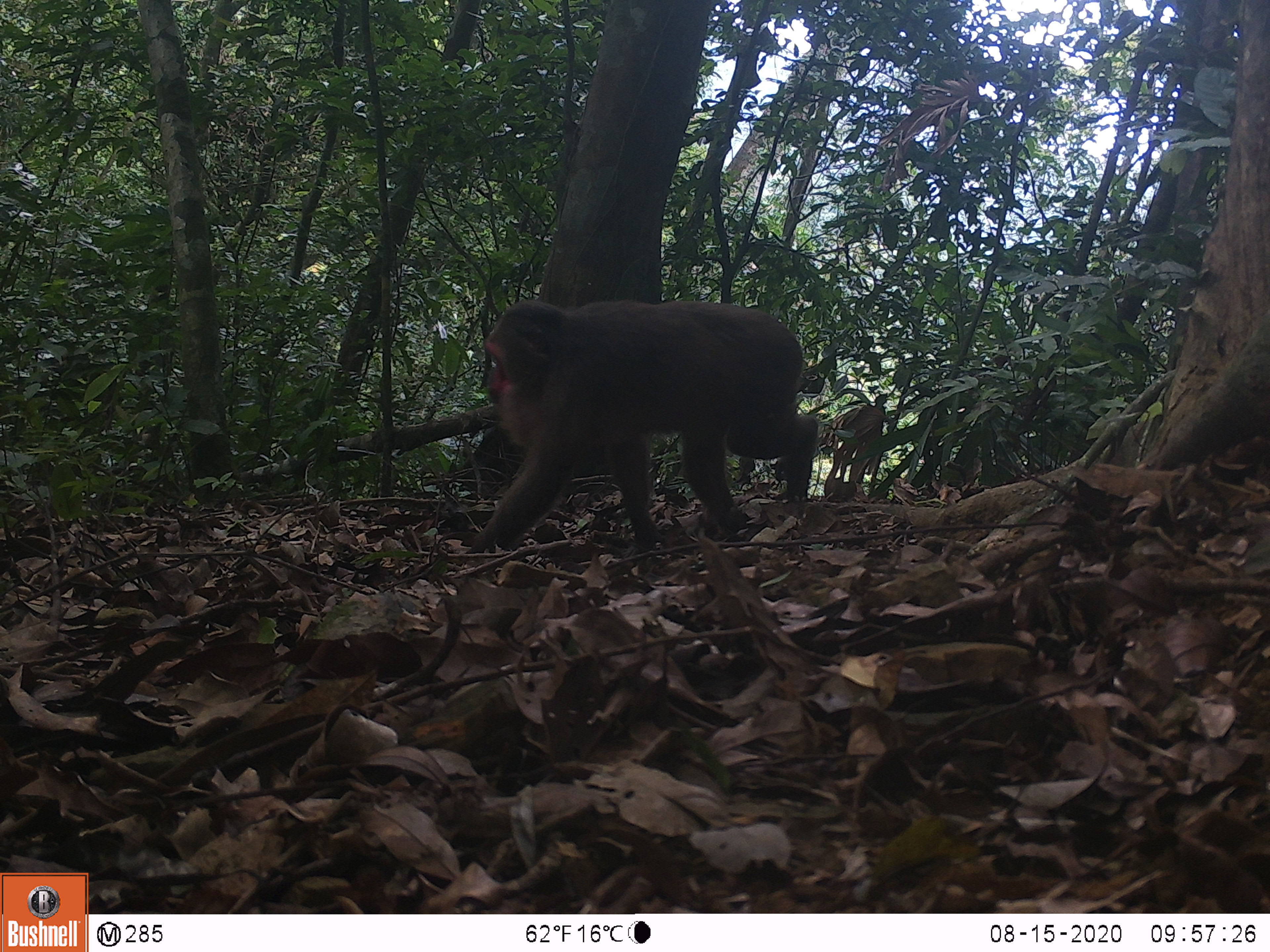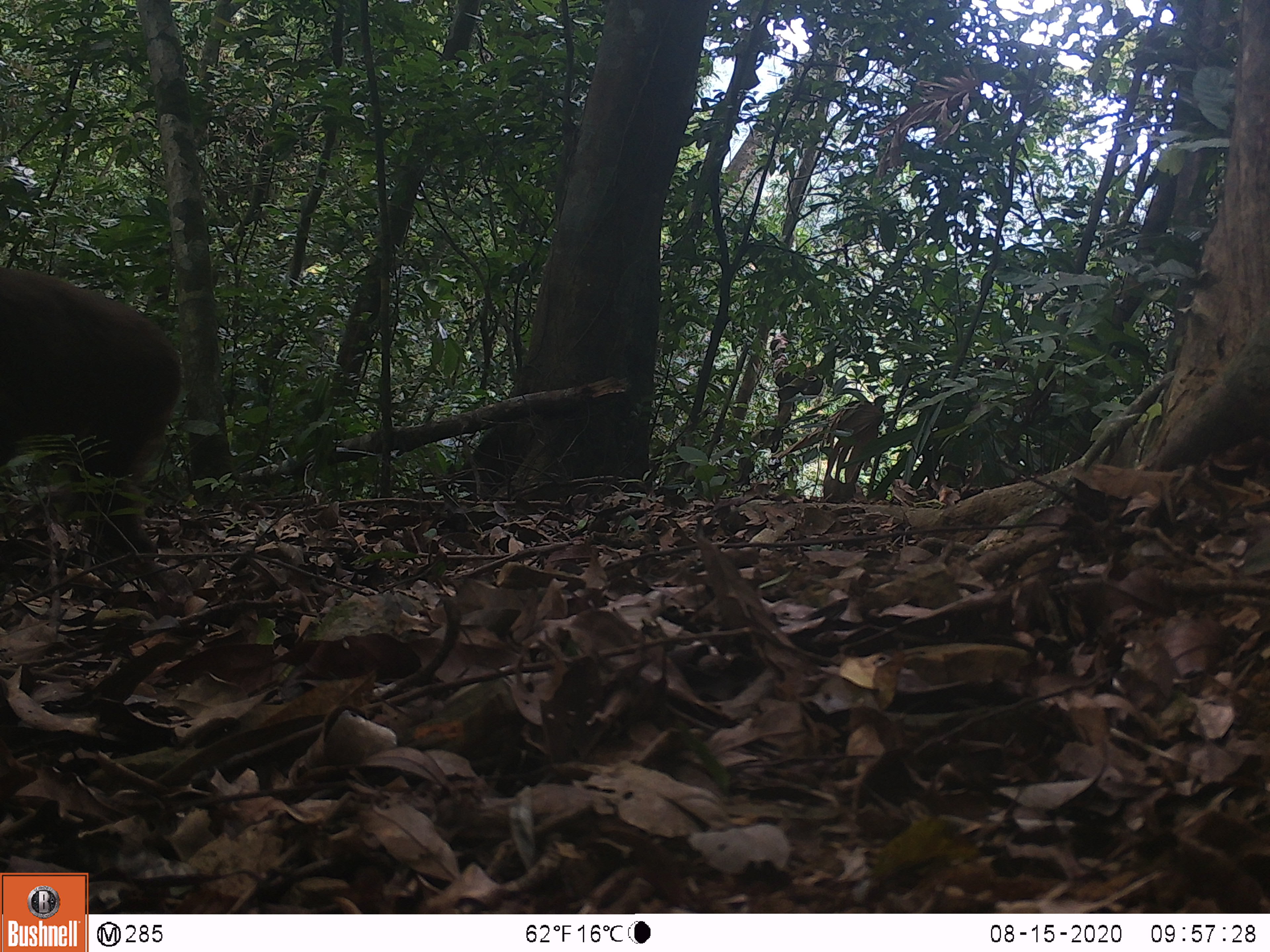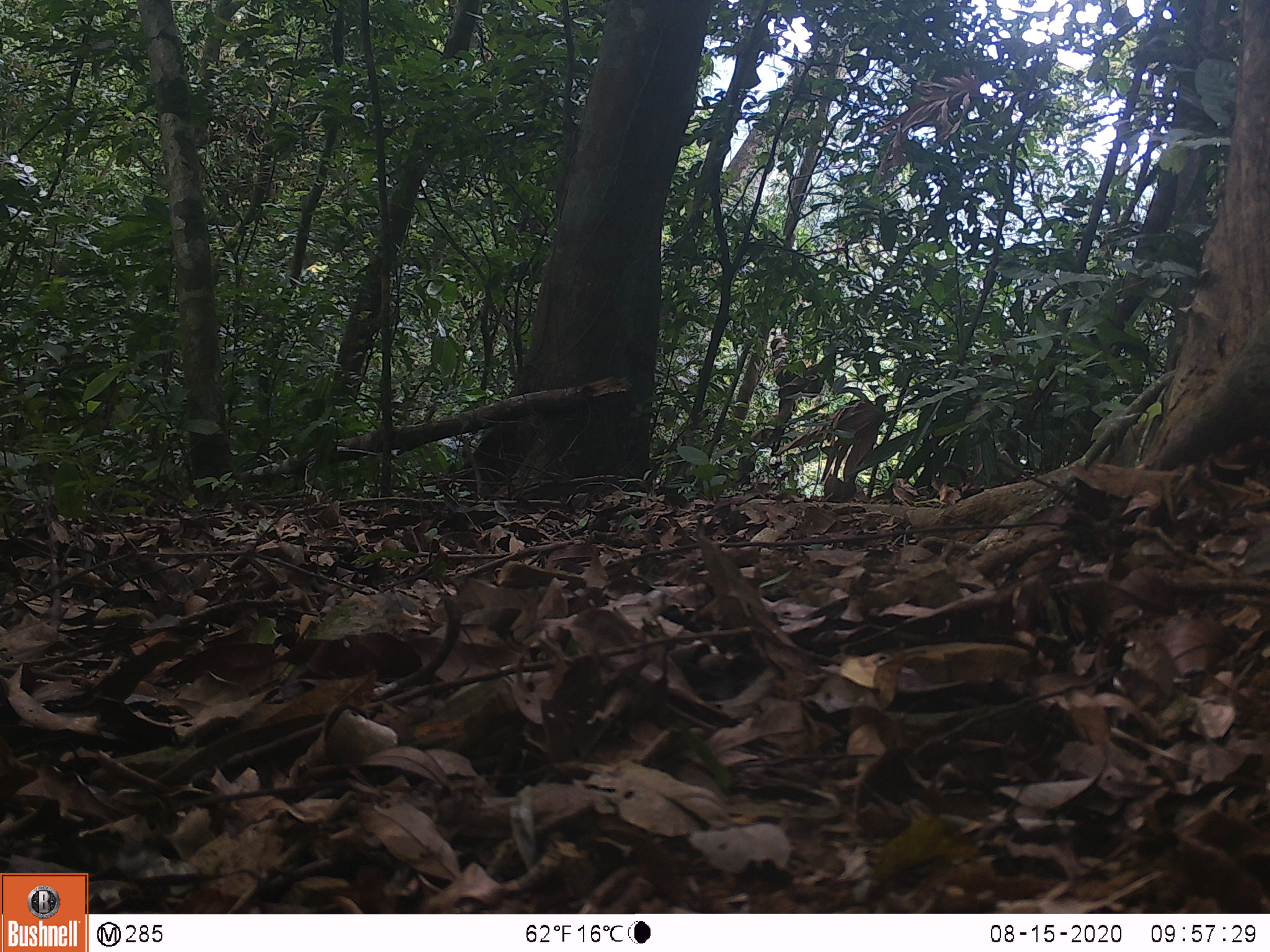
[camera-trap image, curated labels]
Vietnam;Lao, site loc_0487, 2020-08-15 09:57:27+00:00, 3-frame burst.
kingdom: Animalia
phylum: Chordata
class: Mammalia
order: Primates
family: Cercopithecidae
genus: Macaca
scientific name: Macaca arctoides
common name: stump-tailed macaque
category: stump tailed macaque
Stump tailed macaque (stump-tailed macaque) (Macaca arctoides). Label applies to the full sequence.